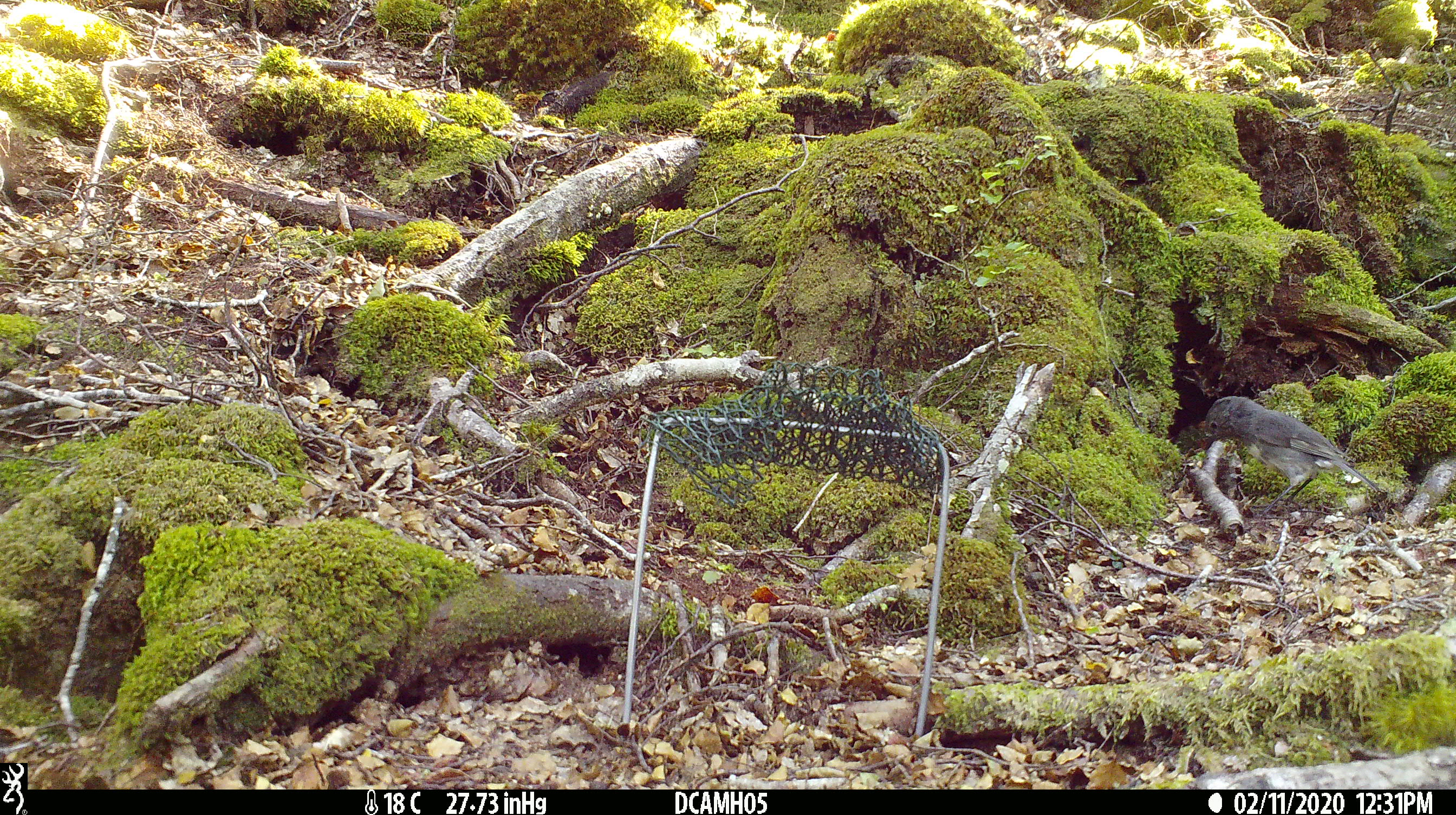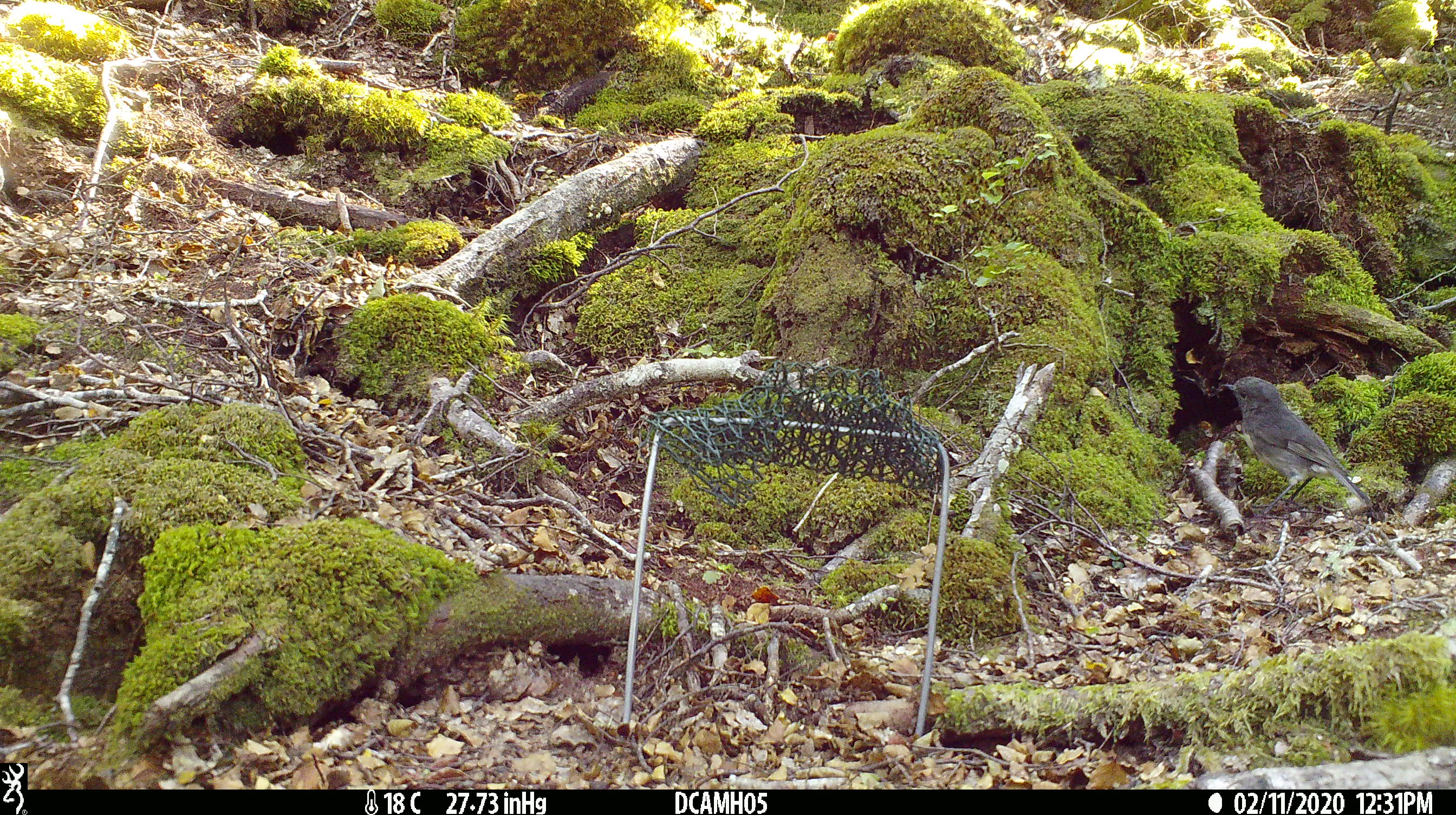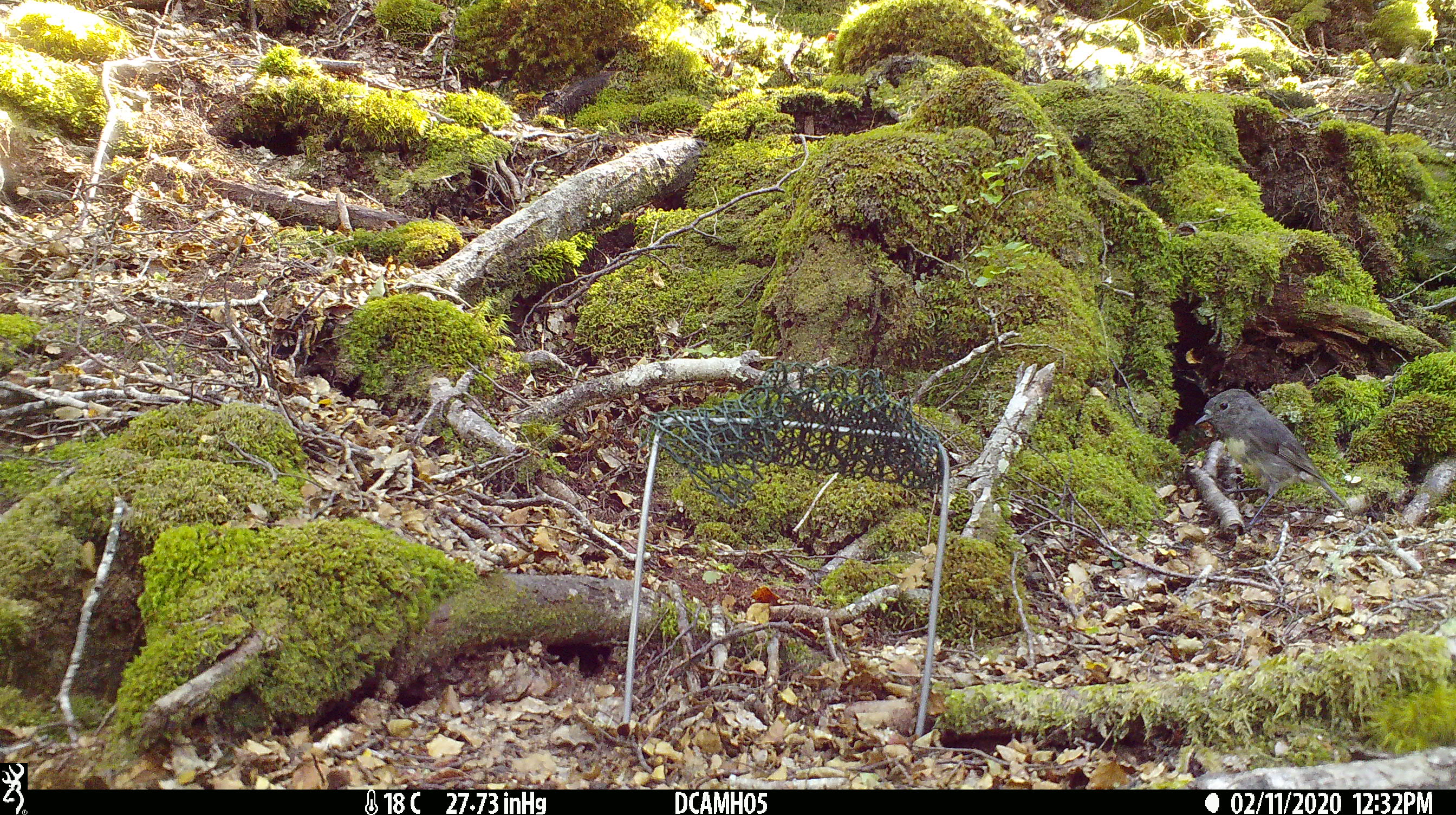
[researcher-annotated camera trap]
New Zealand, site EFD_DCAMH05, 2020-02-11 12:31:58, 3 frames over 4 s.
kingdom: Animalia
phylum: Chordata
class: Aves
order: Passeriformes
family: Petroicidae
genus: Petroica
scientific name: Petroica australis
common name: new zealand robin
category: robin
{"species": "robin (new zealand robin) (Petroica australis)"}